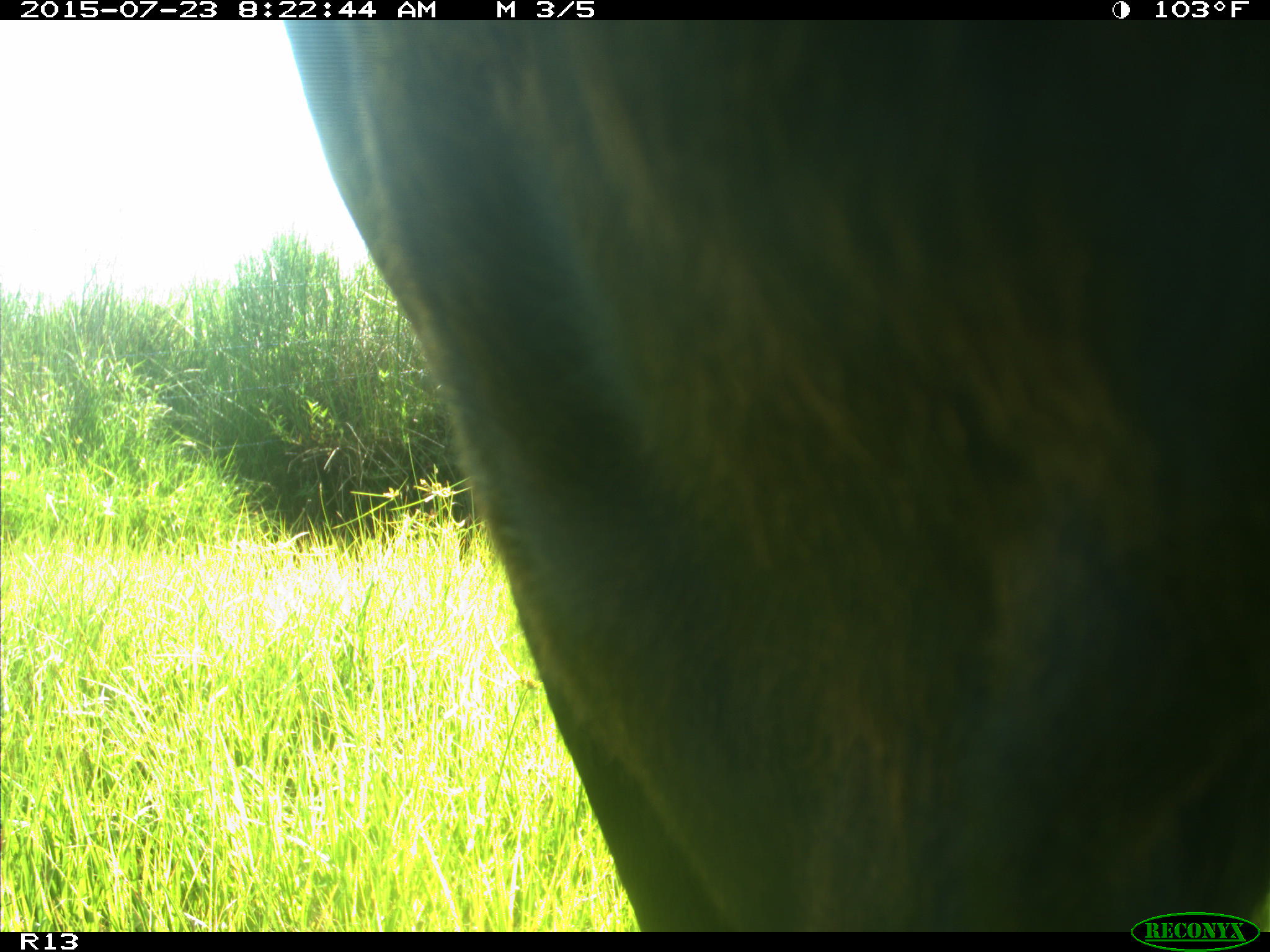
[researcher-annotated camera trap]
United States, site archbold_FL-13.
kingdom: Animalia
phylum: Chordata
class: Mammalia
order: Artiodactyla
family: Bovidae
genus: Bos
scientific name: Bos taurus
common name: domestic cow